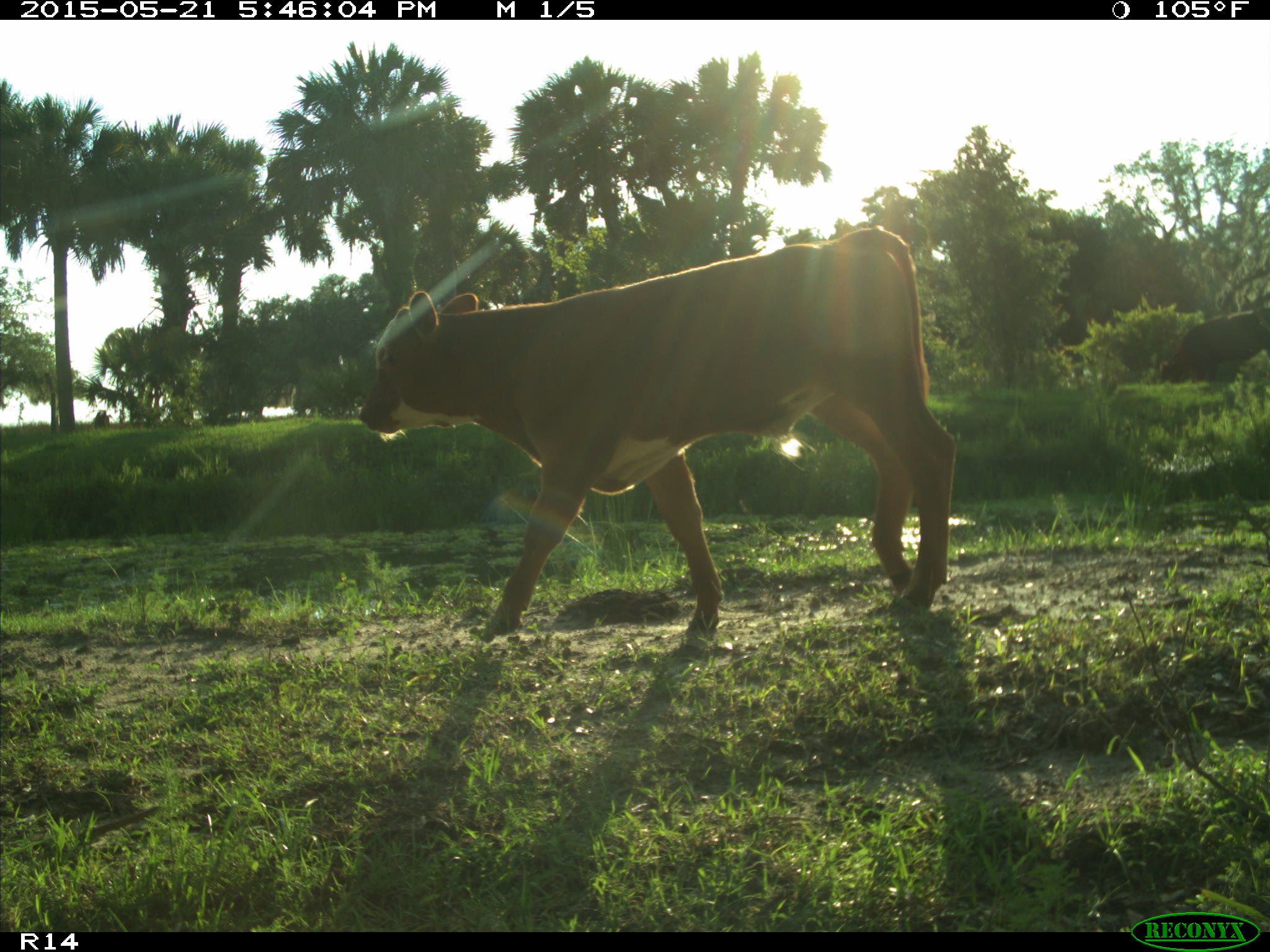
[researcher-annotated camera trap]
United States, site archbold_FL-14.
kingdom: Animalia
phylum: Chordata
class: Mammalia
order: Artiodactyla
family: Bovidae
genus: Bos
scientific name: Bos taurus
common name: domestic cow